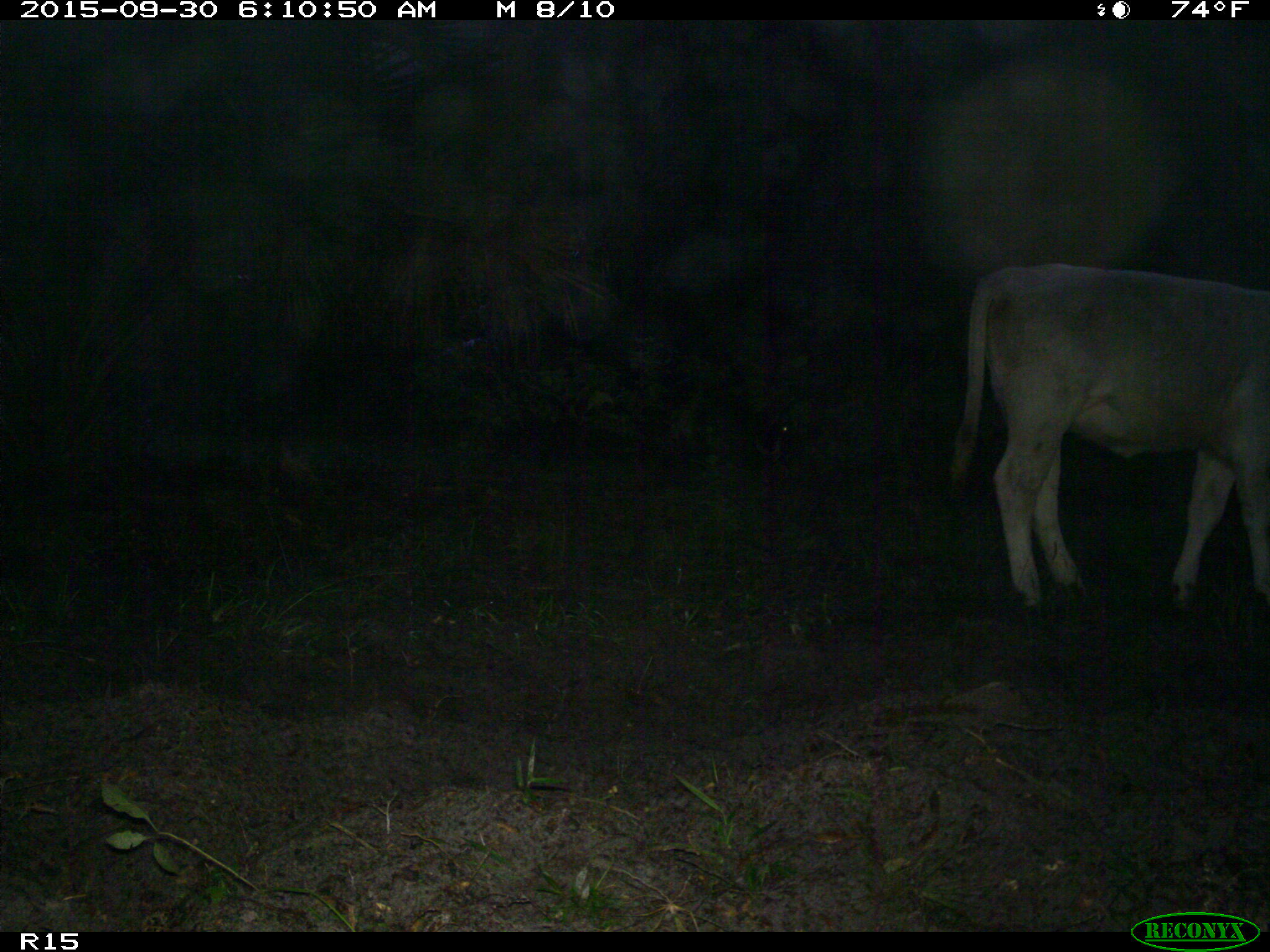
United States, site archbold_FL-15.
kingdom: Animalia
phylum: Chordata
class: Mammalia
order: Artiodactyla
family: Bovidae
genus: Bos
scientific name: Bos taurus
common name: domestic cow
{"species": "Bos taurus (domestic cow)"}